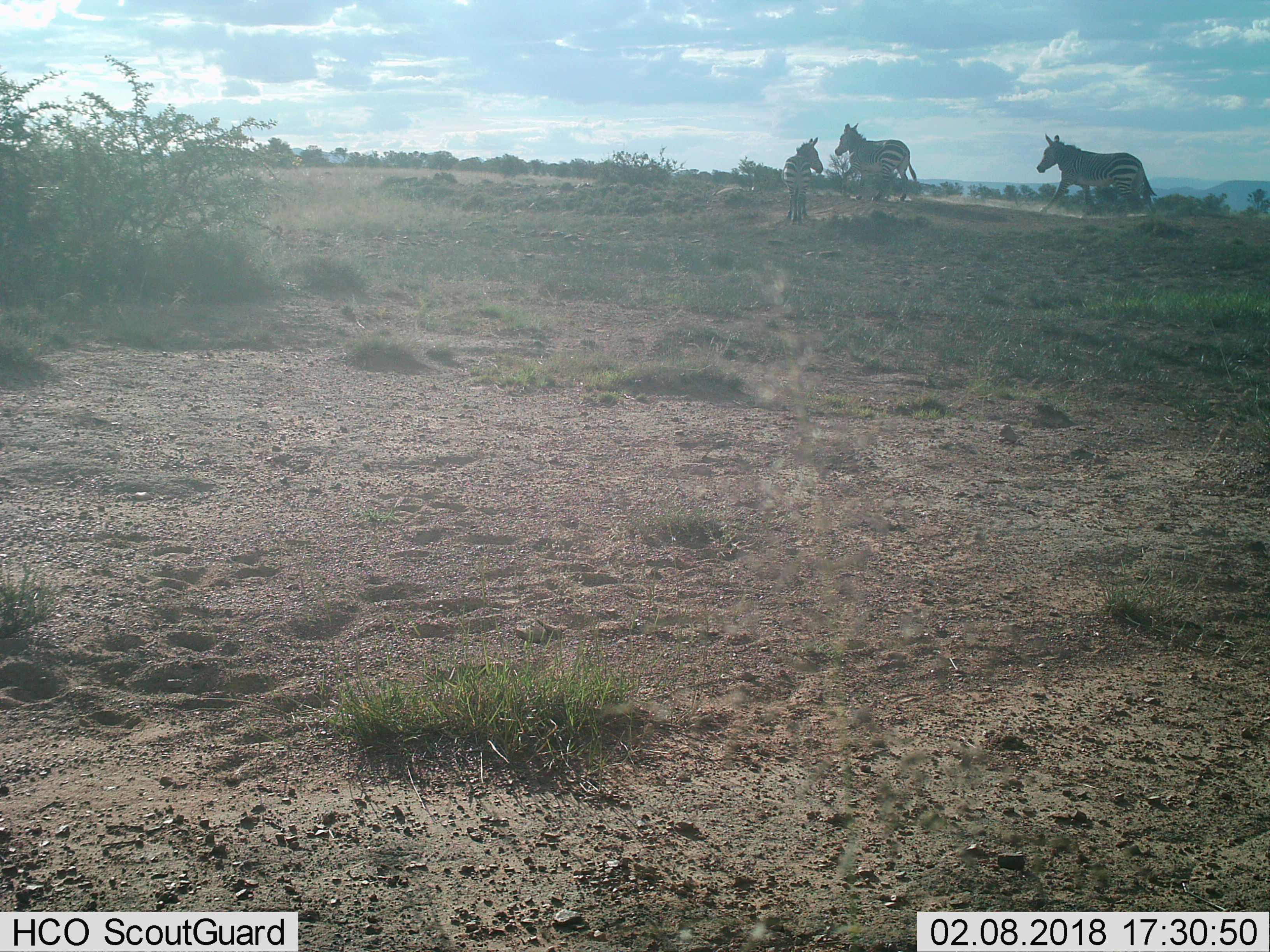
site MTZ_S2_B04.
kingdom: Animalia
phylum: Chordata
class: Mammalia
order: Perissodactyla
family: Equidae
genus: Equus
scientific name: Equus zebra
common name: mountain zebra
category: zebramountain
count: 3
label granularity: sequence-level